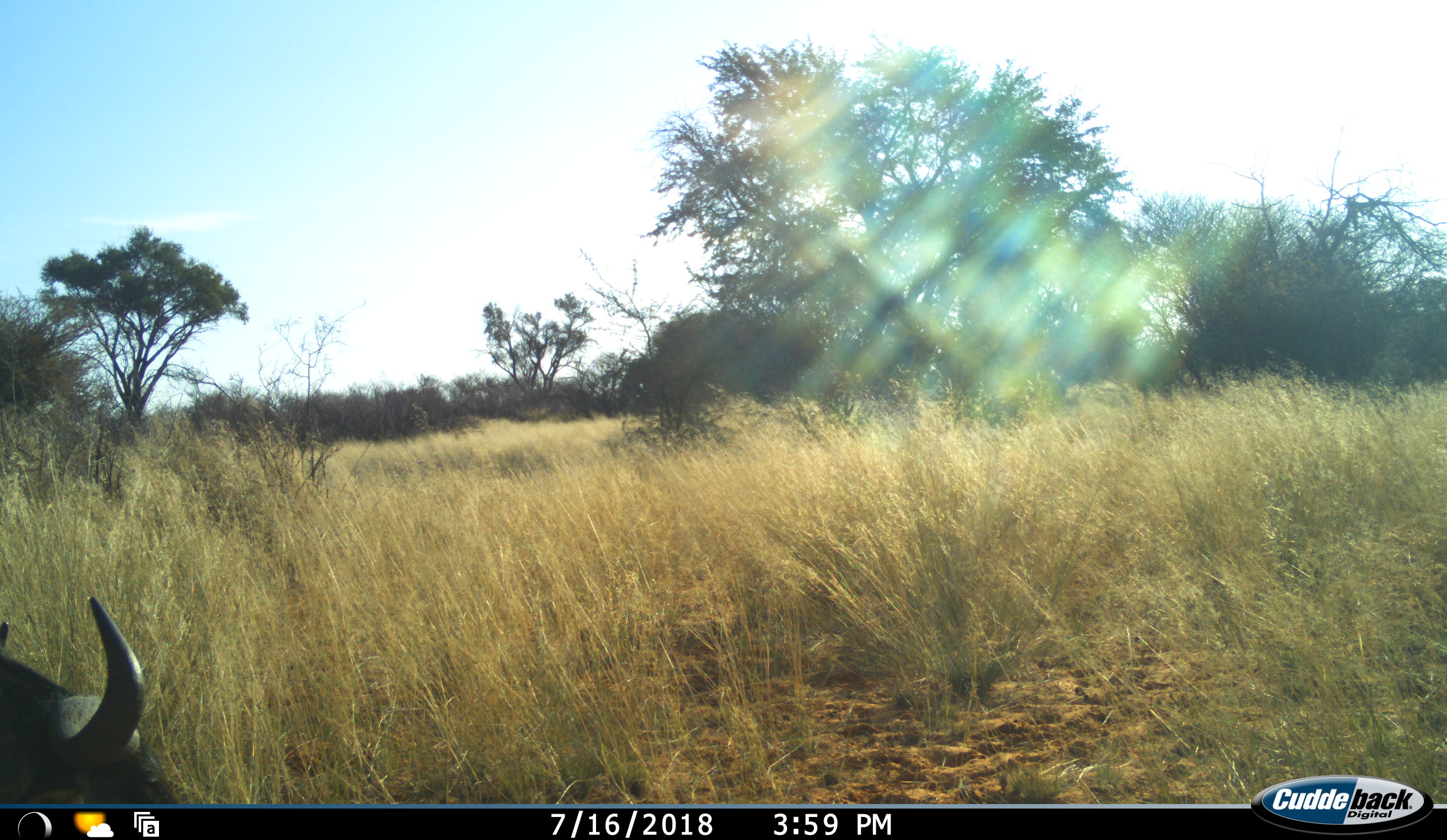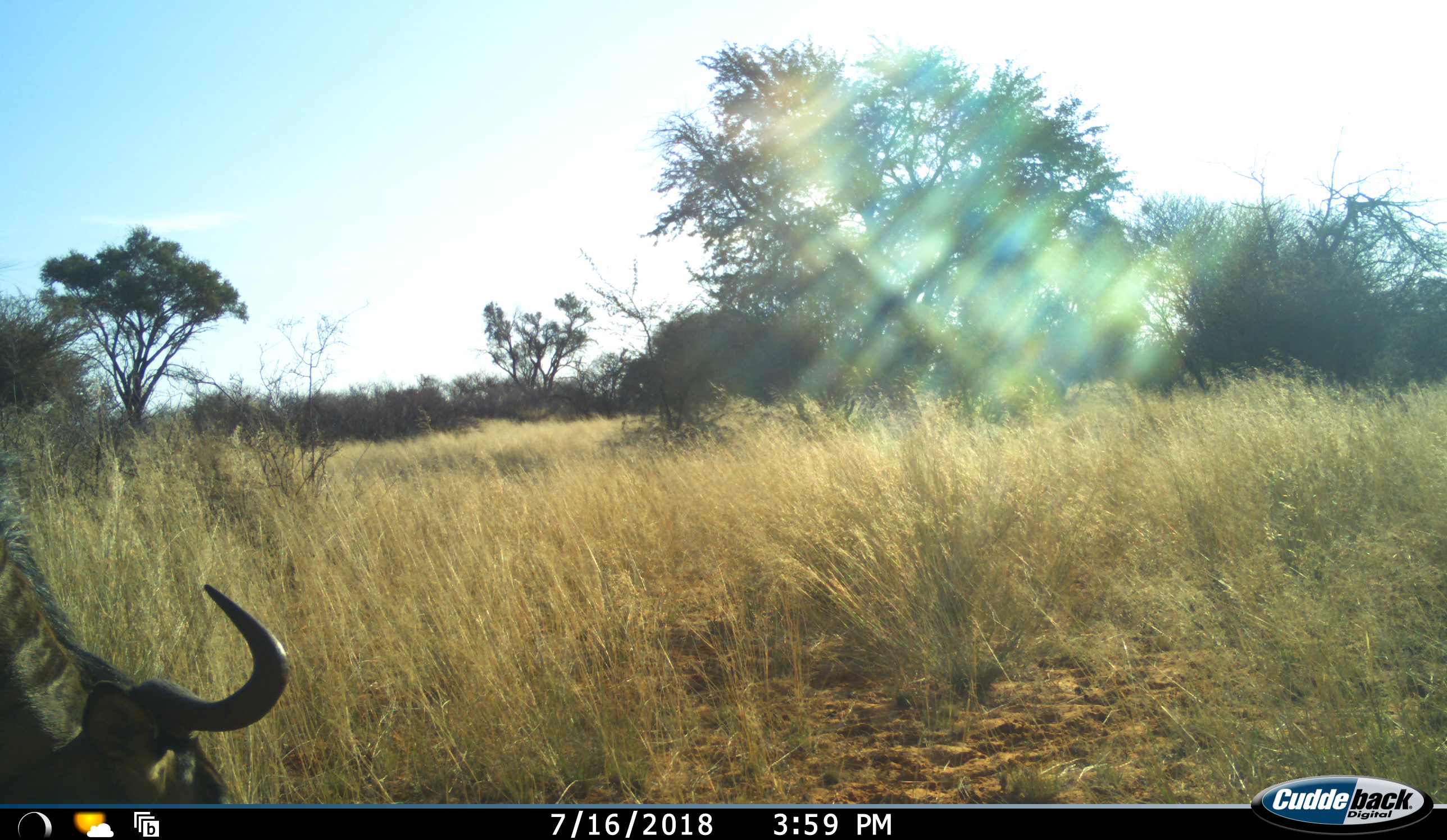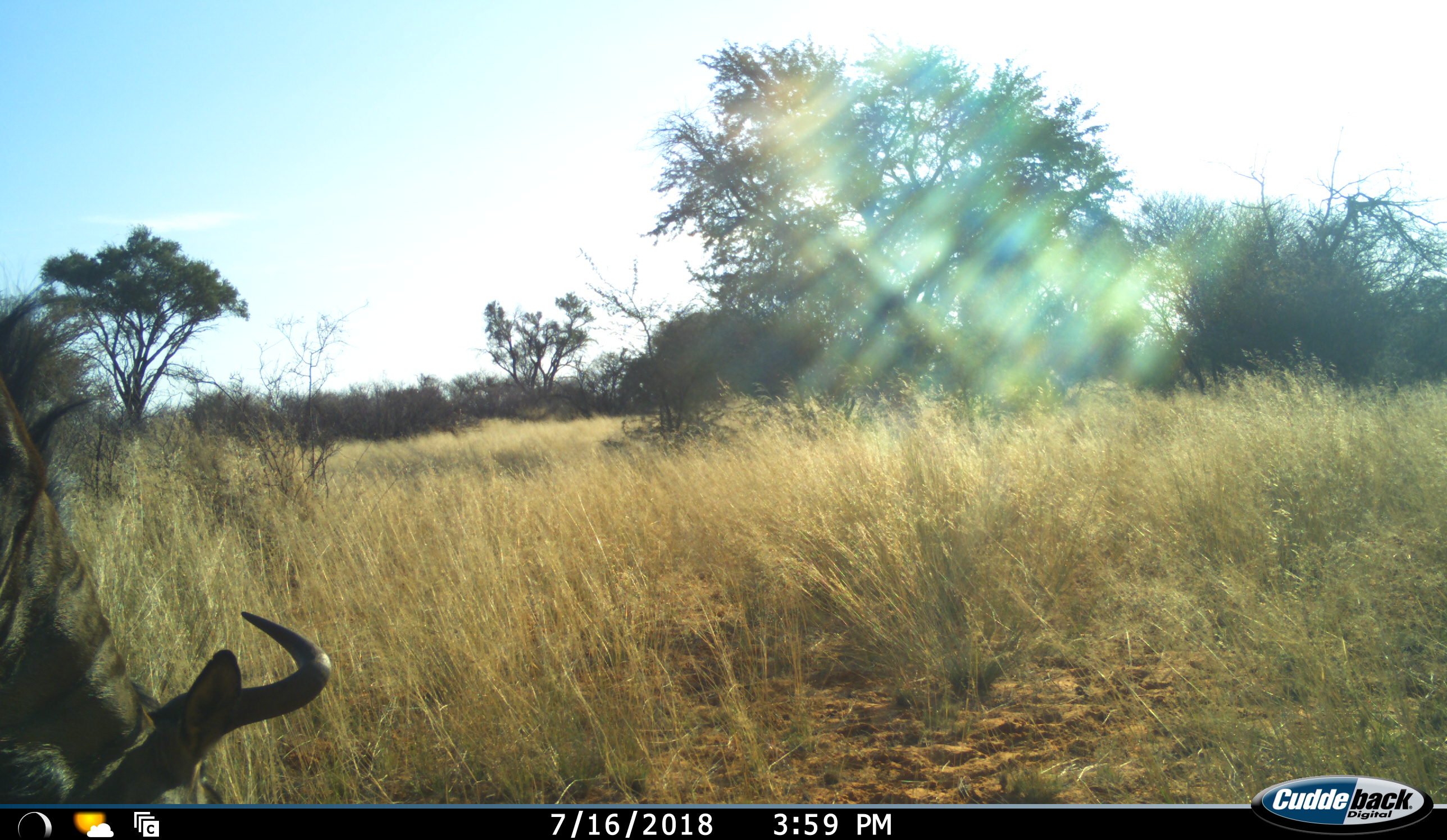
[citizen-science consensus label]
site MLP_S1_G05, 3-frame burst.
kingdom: Animalia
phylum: Chordata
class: Mammalia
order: Artiodactyla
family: Bovidae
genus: Connochaetes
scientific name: Connochaetes taurinus taurinus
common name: blue wildebeest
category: wildebeestblue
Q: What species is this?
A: Wildebeestblue (blue wildebeest) (Connochaetes taurinus taurinus).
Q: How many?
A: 1.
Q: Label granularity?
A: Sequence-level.